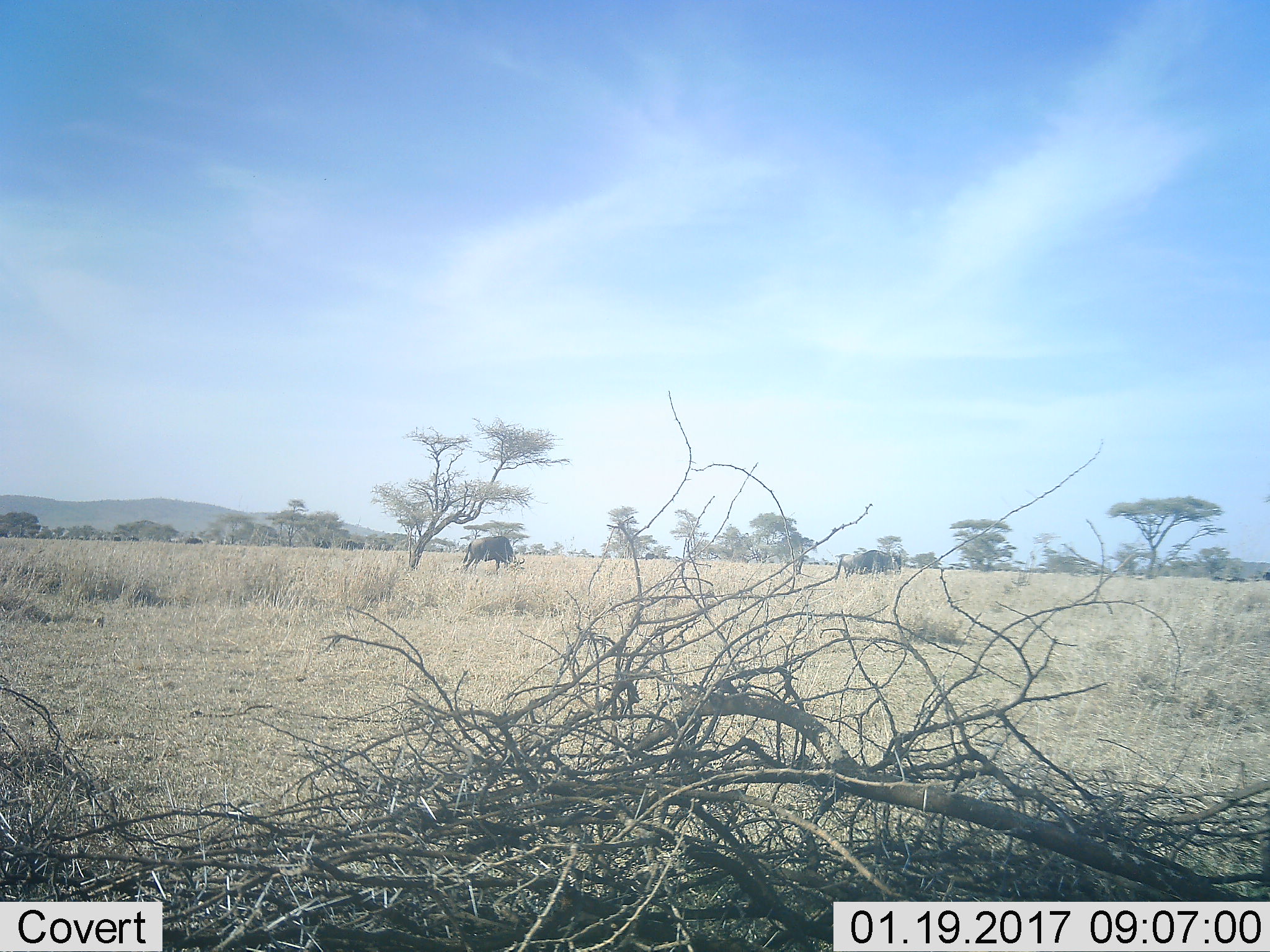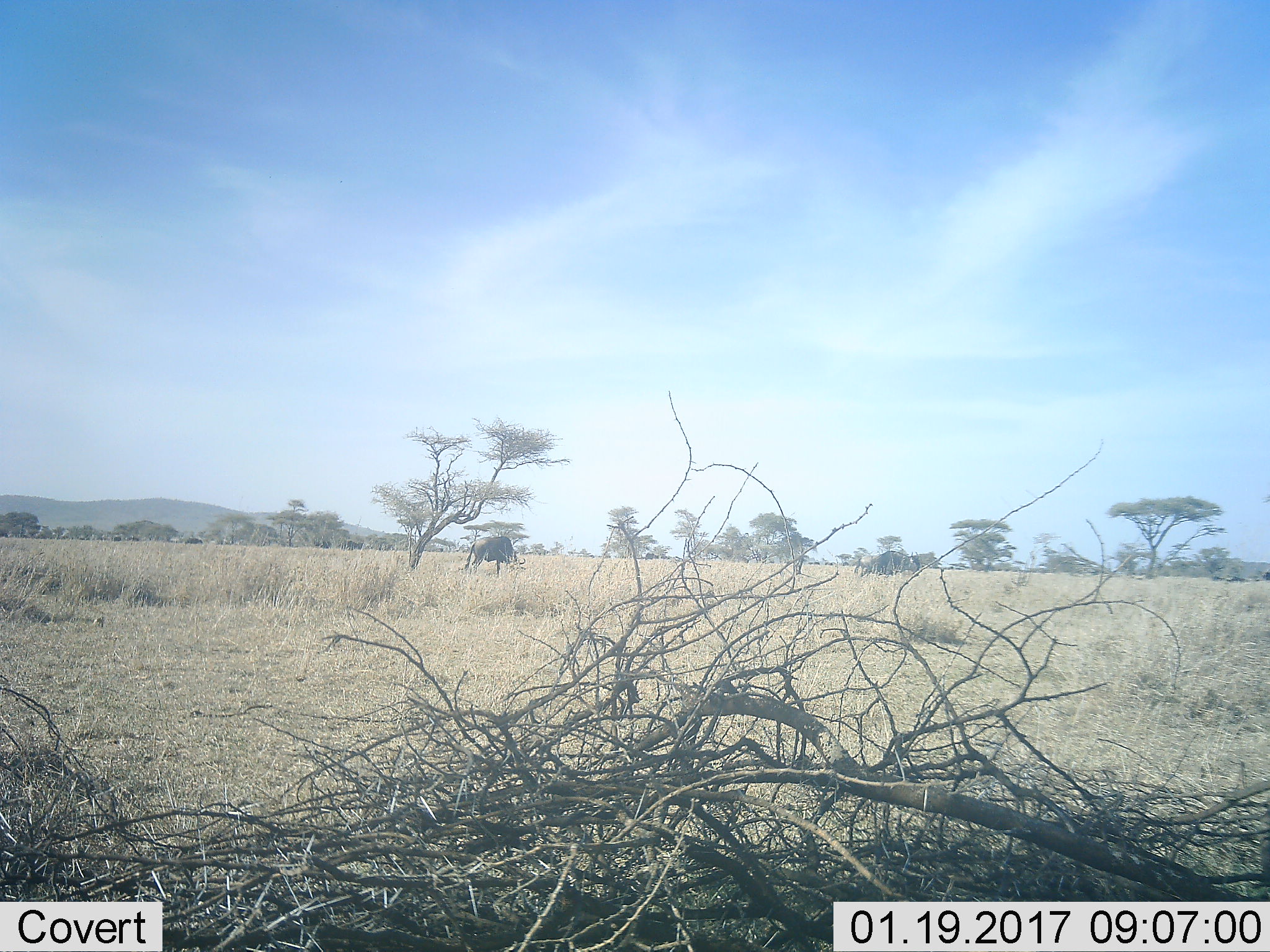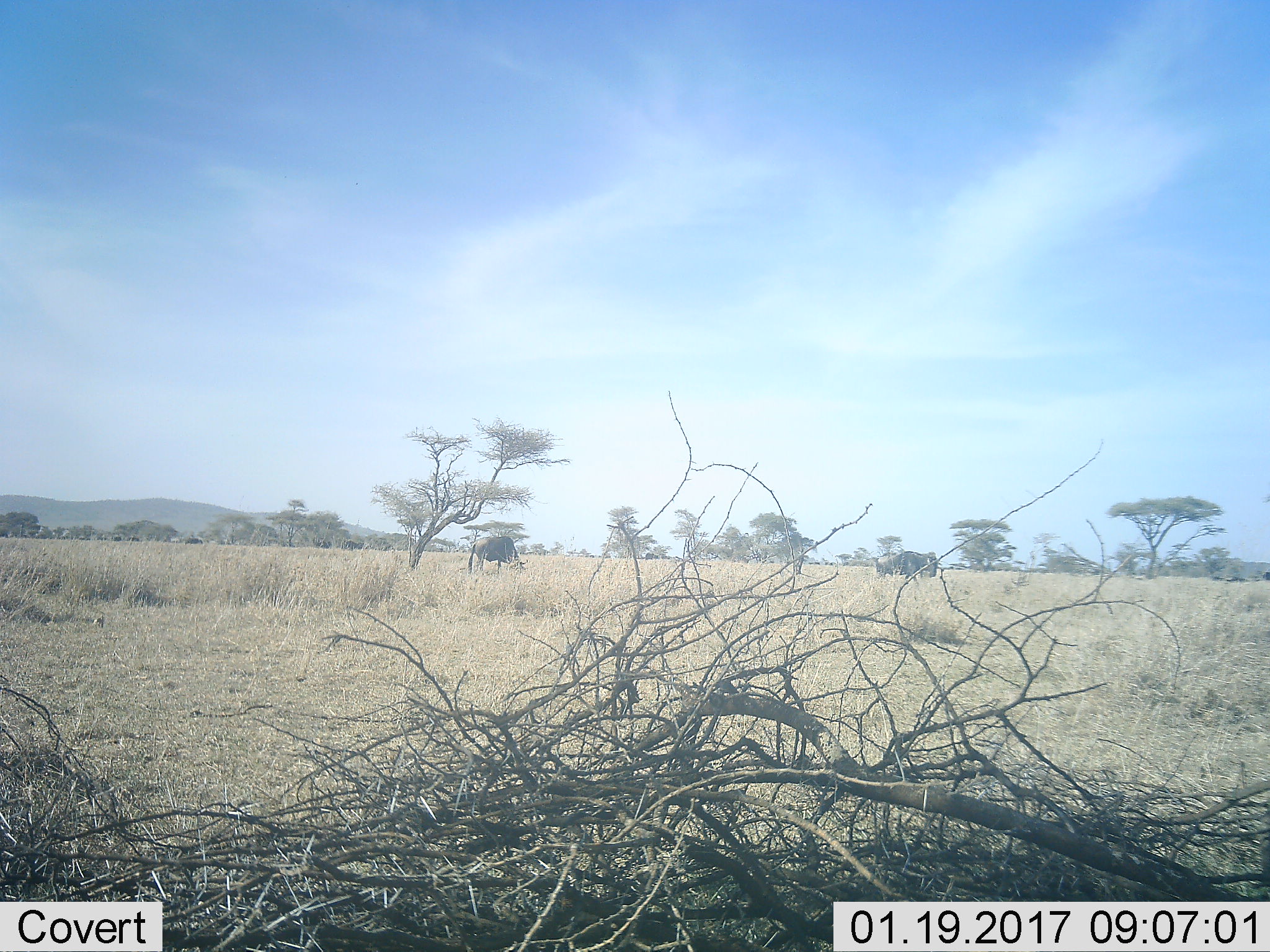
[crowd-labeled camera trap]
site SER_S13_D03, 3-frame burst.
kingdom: Animalia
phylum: Chordata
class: Mammalia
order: Artiodactyla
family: Bovidae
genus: Connochaetes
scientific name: Connochaetes taurinus taurinus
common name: blue wildebeest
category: wildebeestblue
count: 11-50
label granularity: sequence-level